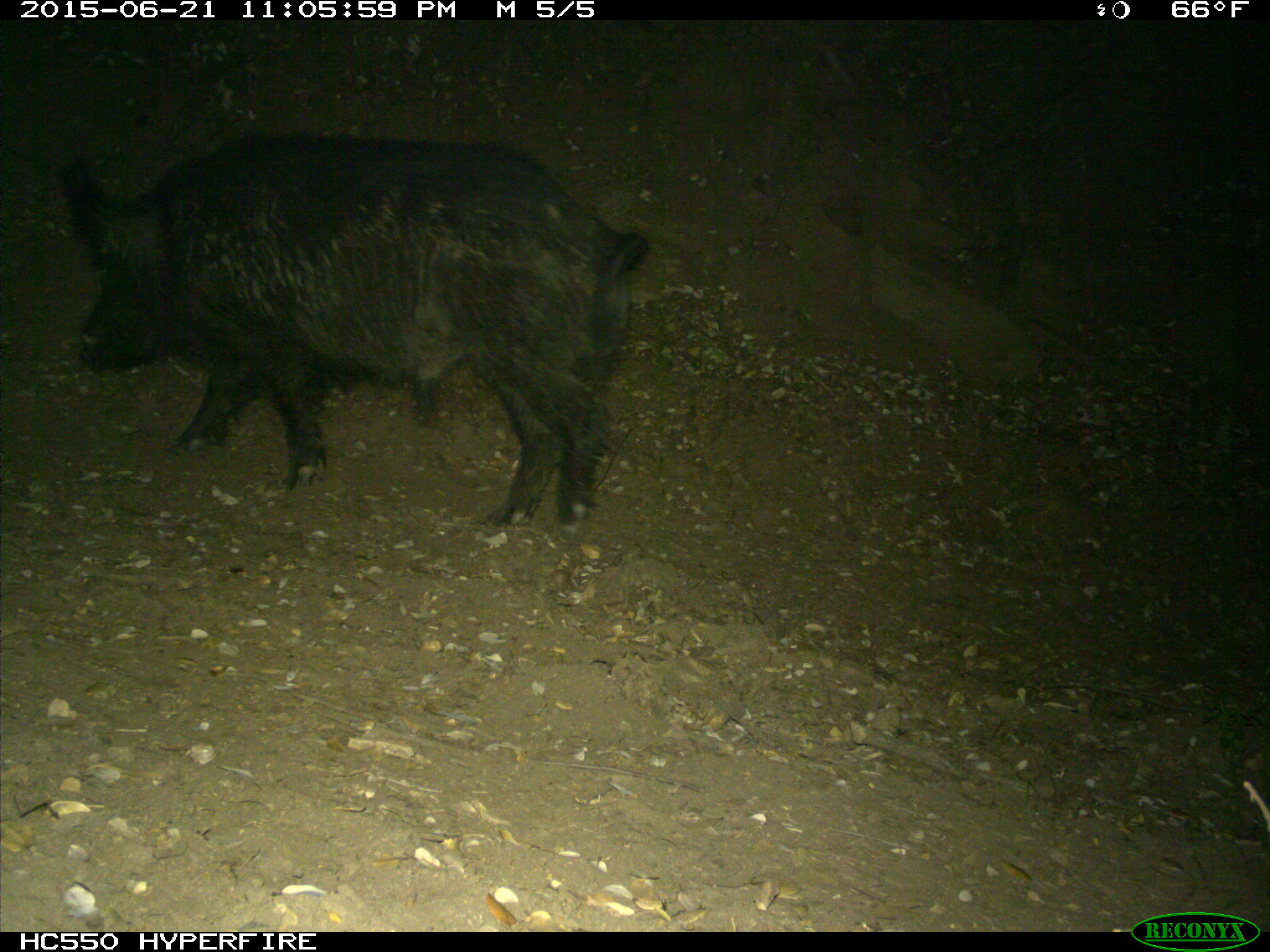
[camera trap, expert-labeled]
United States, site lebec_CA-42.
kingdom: Animalia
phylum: Chordata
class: Mammalia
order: Artiodactyla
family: Suidae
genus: Sus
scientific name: Sus scrofa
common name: wild boar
Sus scrofa (wild boar).